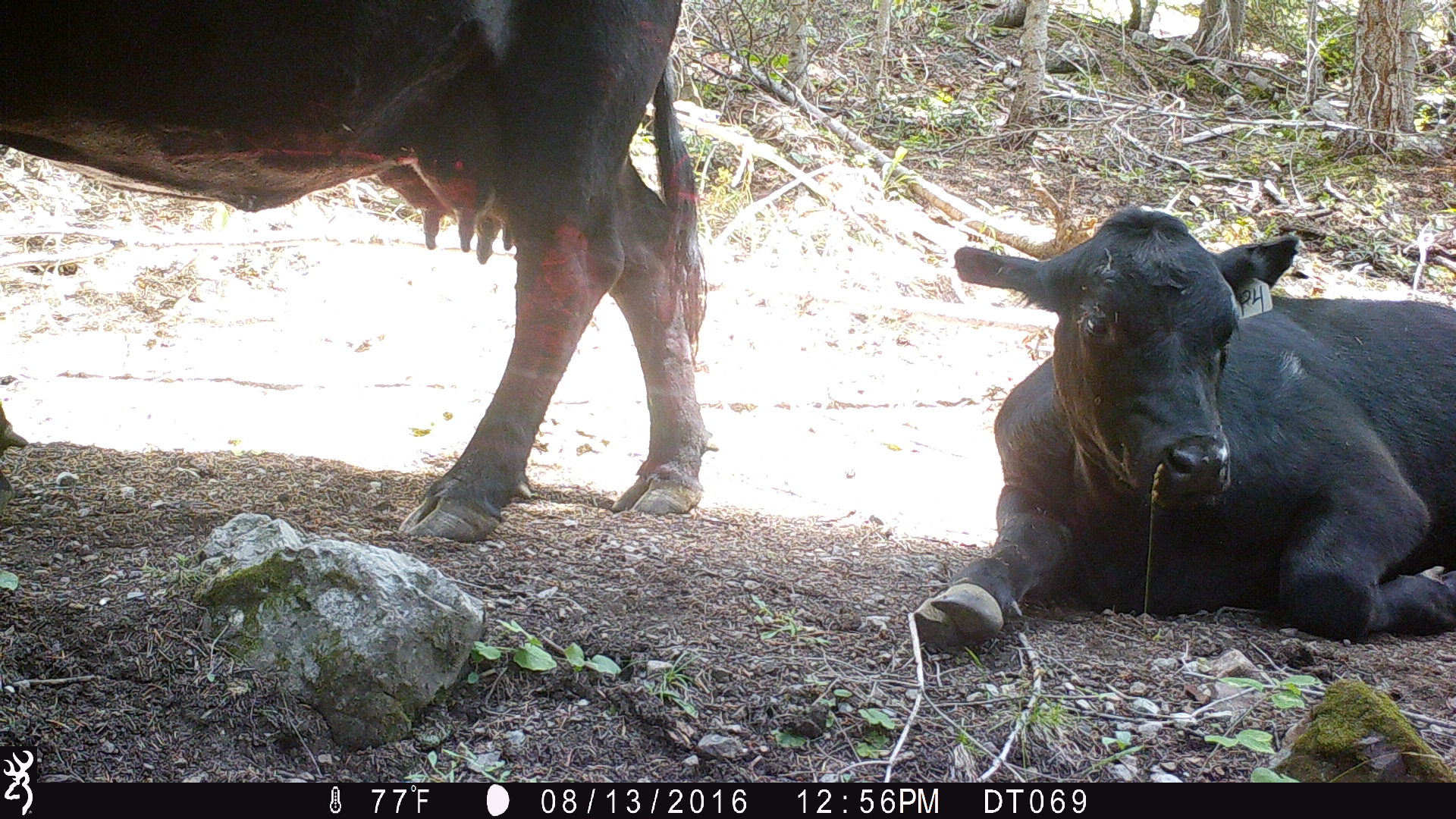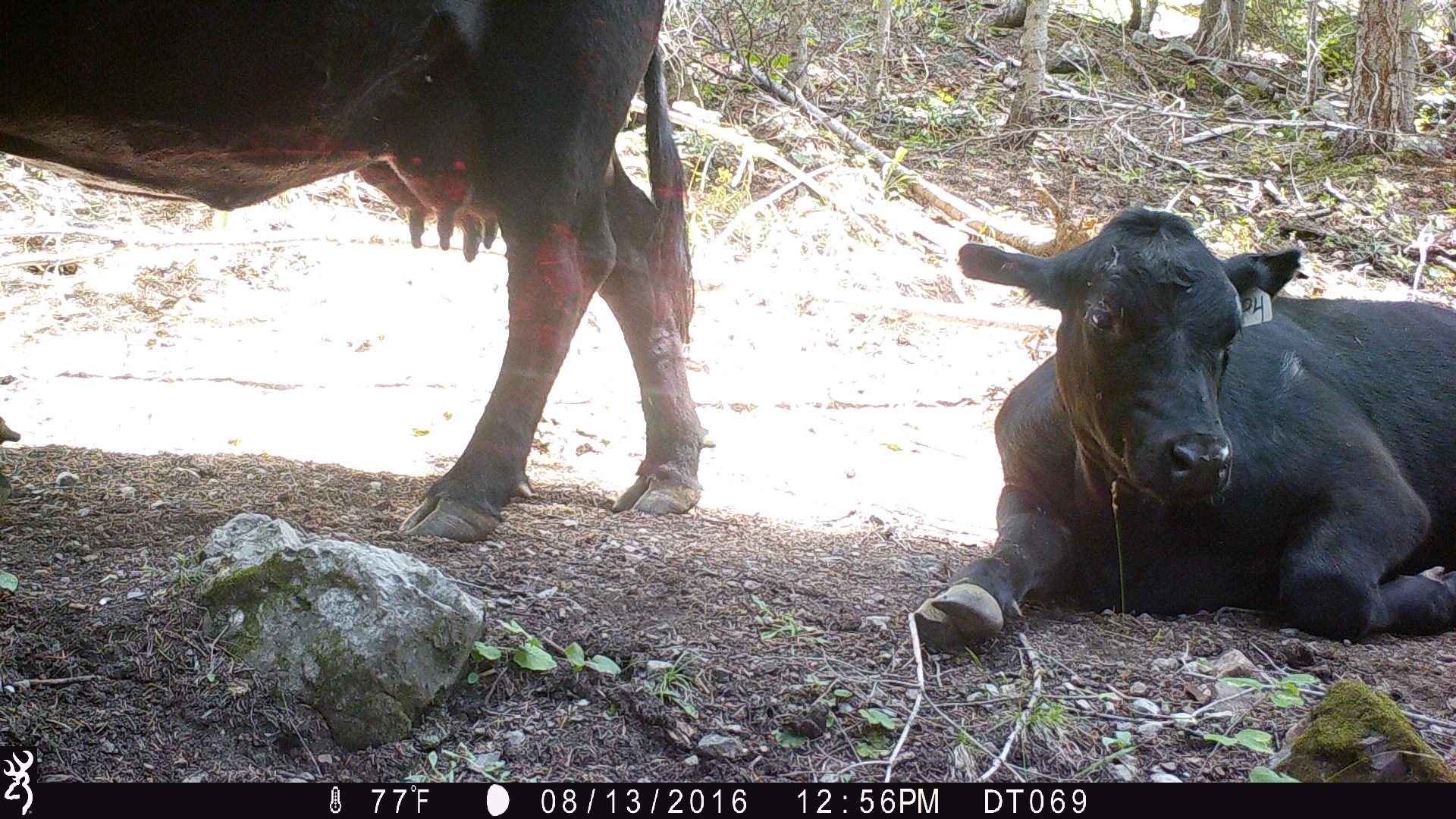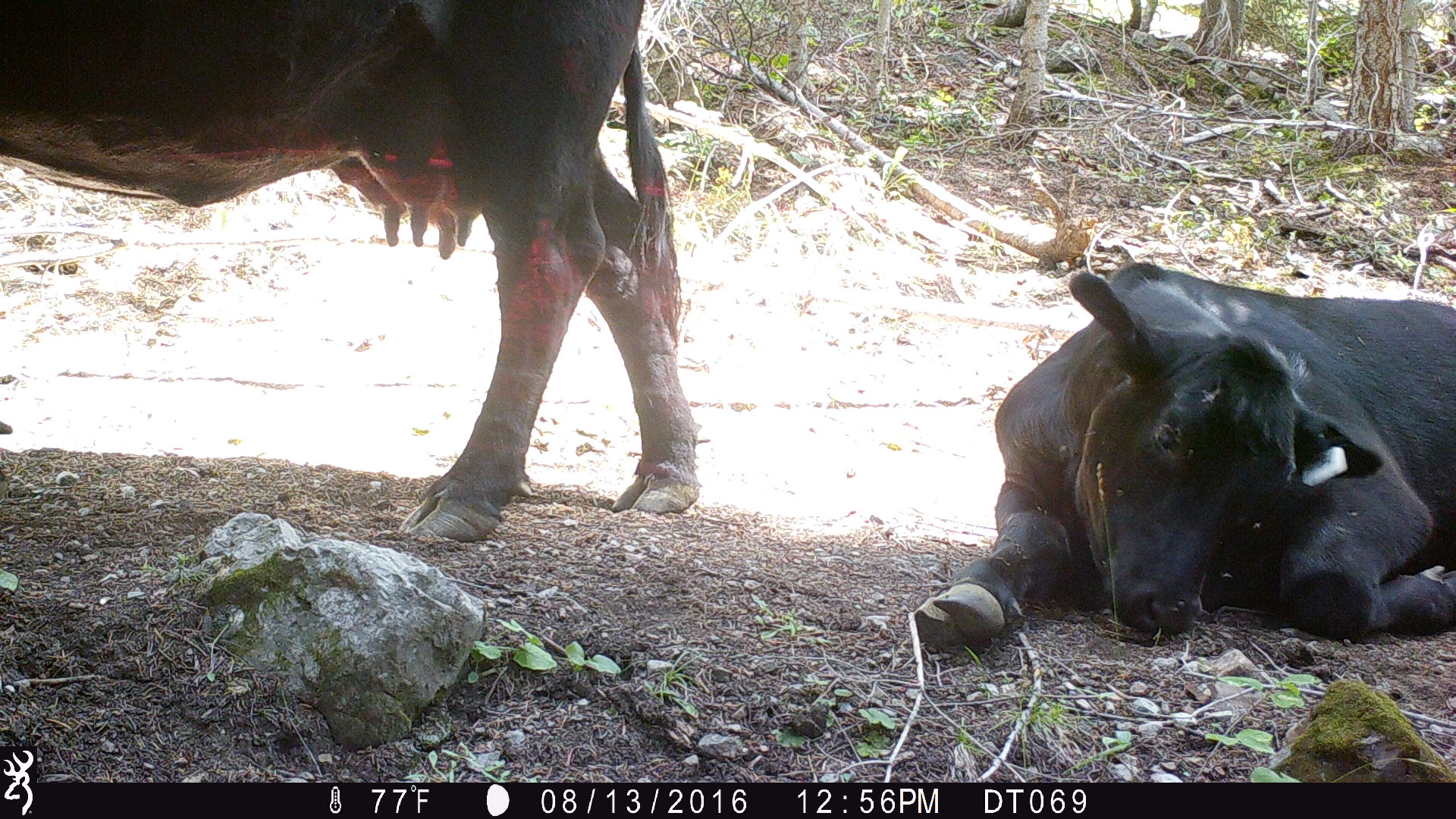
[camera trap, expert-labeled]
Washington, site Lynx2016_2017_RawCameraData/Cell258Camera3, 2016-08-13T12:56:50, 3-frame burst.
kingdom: Animalia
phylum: Chordata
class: Mammalia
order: Artiodactyla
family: Bovidae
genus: Bos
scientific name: Bos taurus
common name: domestic cattle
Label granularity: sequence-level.